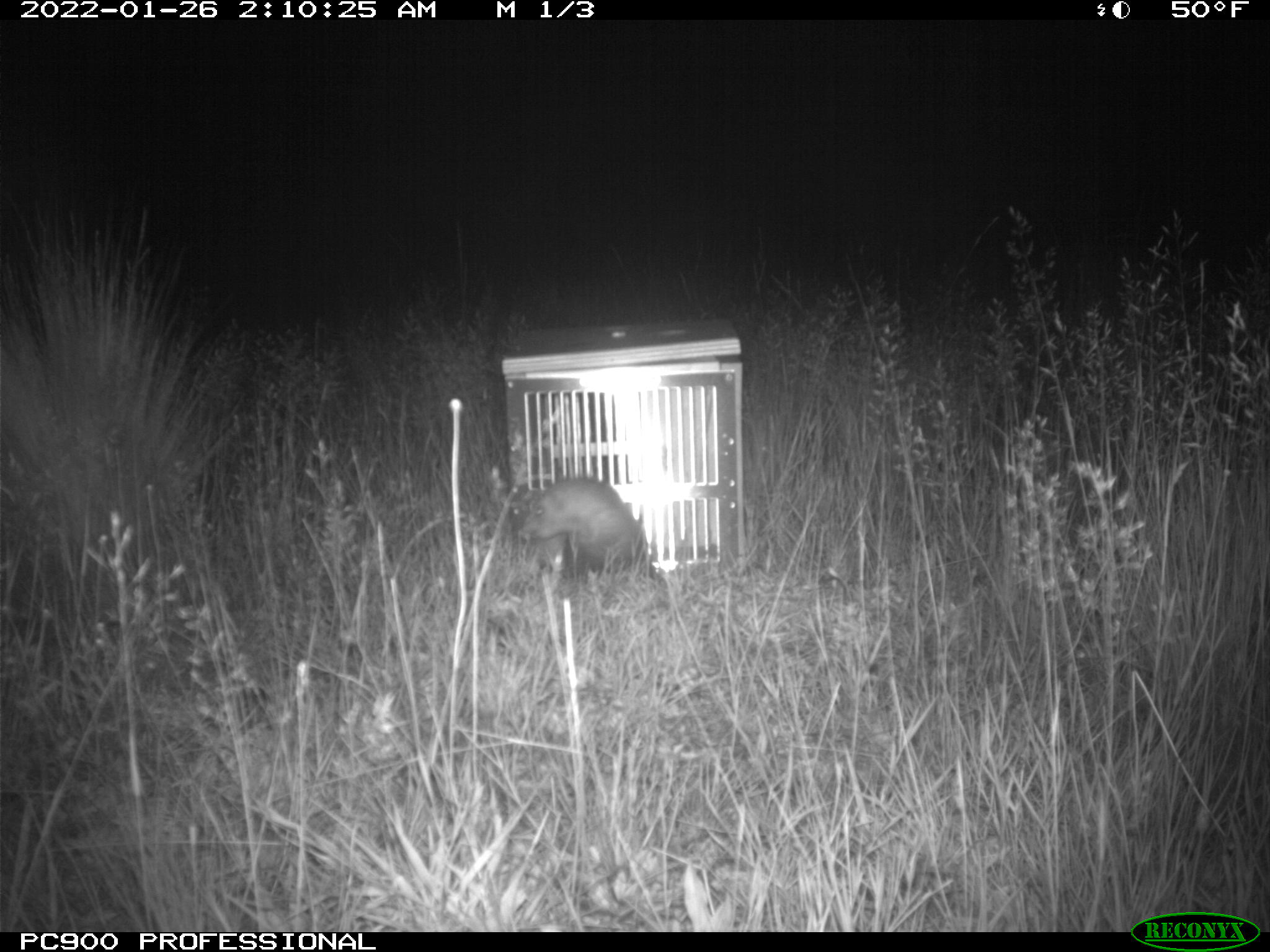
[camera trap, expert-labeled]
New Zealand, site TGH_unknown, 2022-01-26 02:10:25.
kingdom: Animalia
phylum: Chordata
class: Mammalia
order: Carnivora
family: Mustelidae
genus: Mustela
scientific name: Mustela furo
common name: ferret